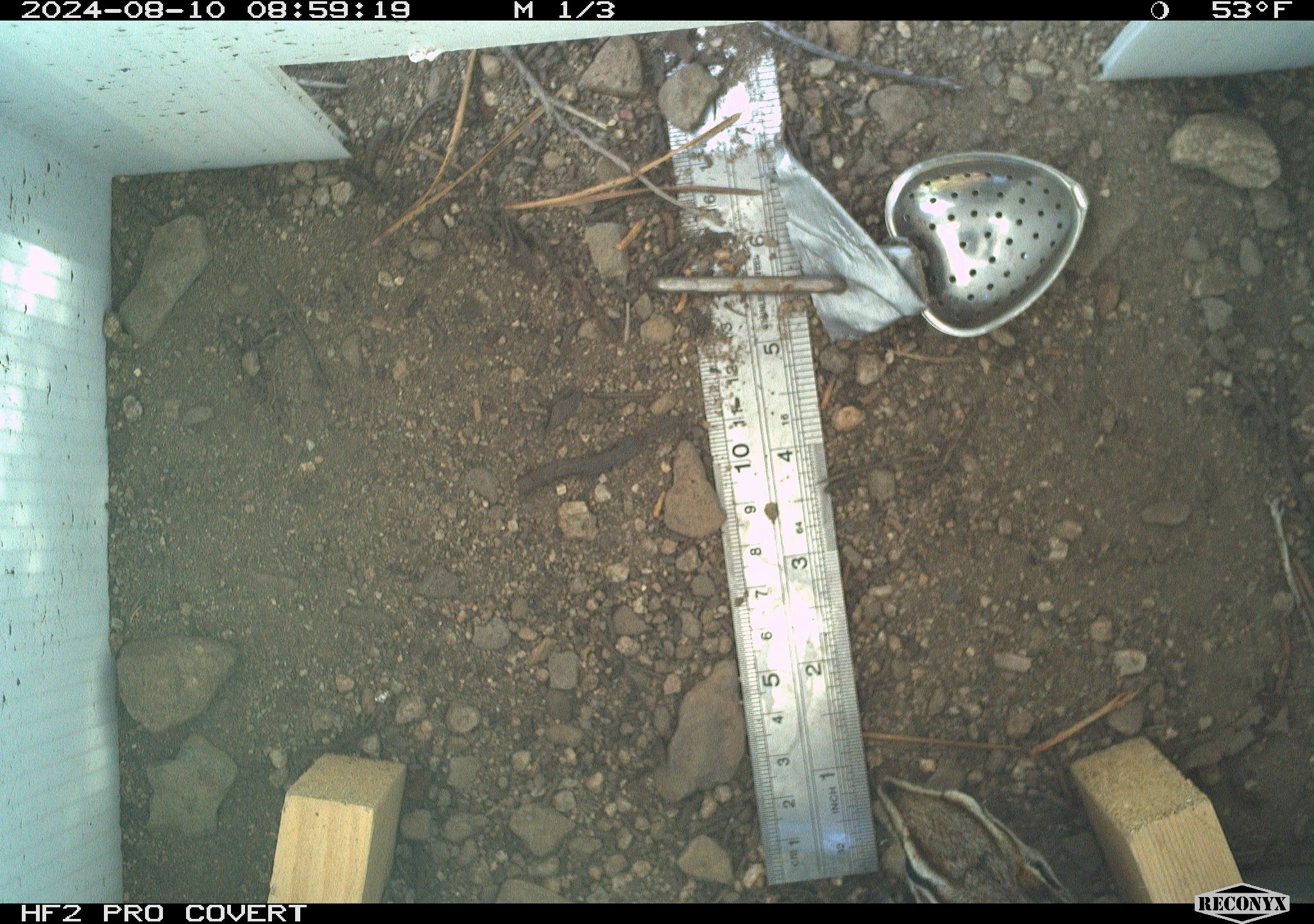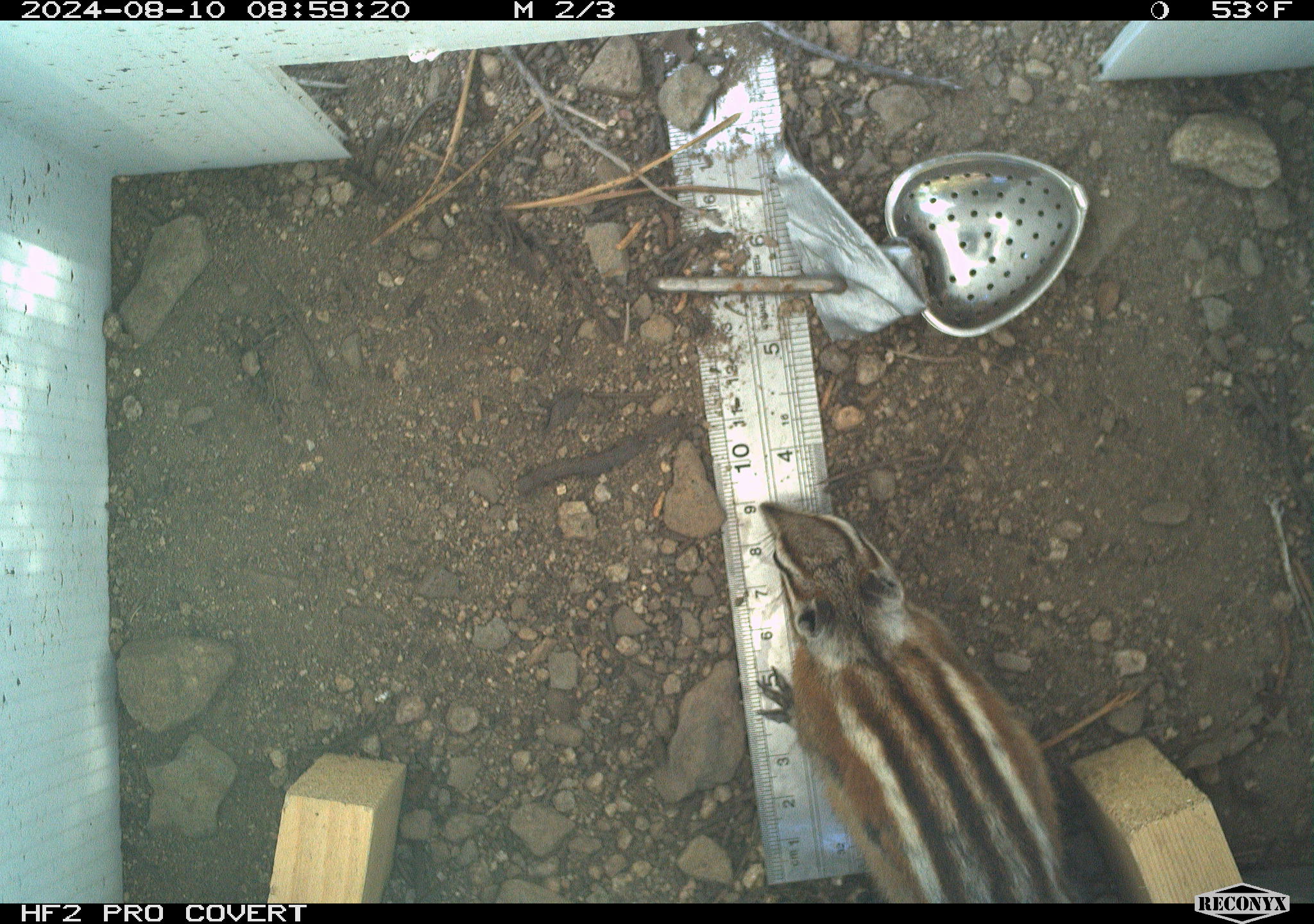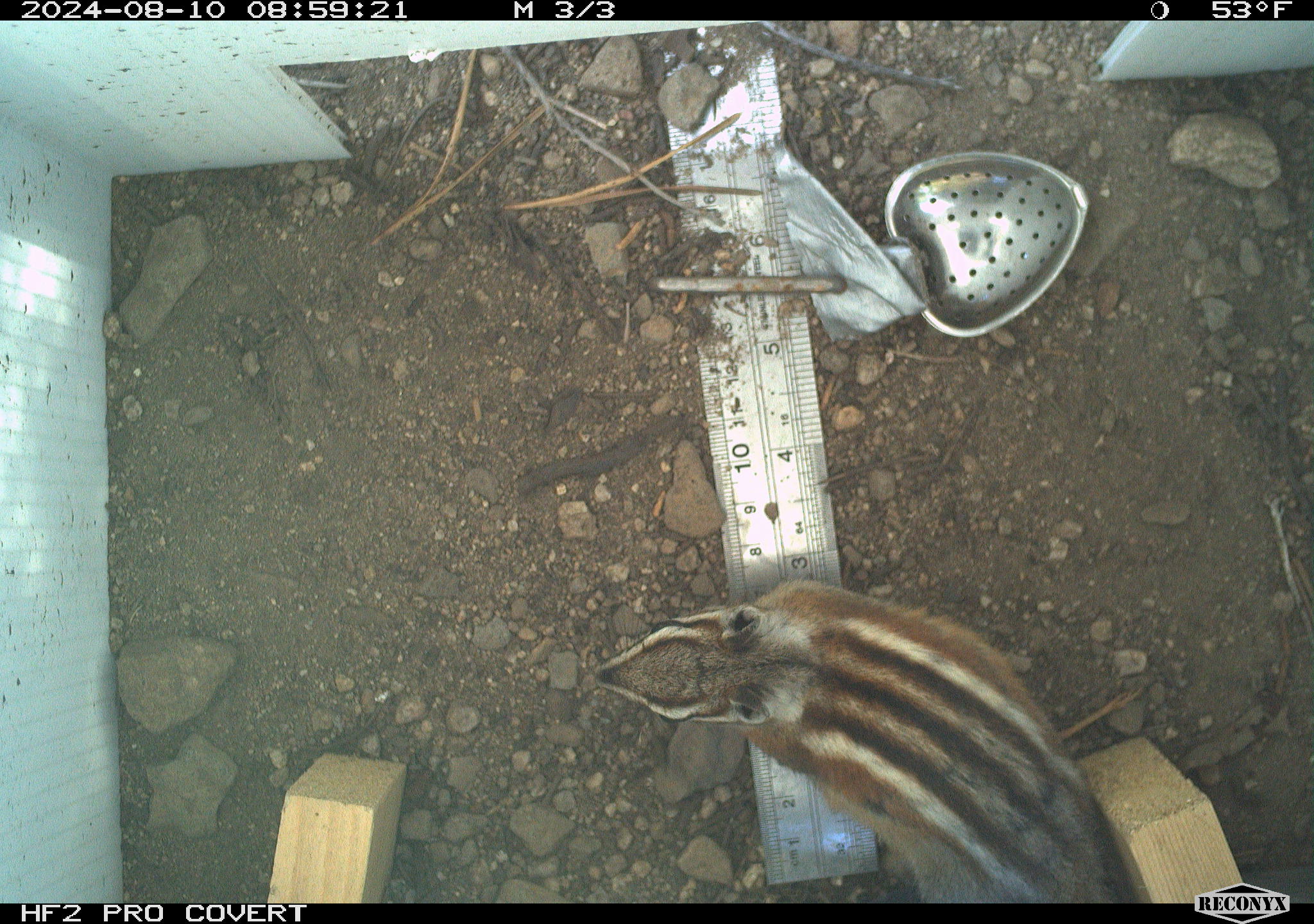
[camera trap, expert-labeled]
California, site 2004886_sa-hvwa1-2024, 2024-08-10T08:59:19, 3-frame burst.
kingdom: Animalia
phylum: Chordata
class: Mammalia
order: Rodentia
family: Sciuridae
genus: Neotamias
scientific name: Neotamias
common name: western chipmunks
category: neotamias species